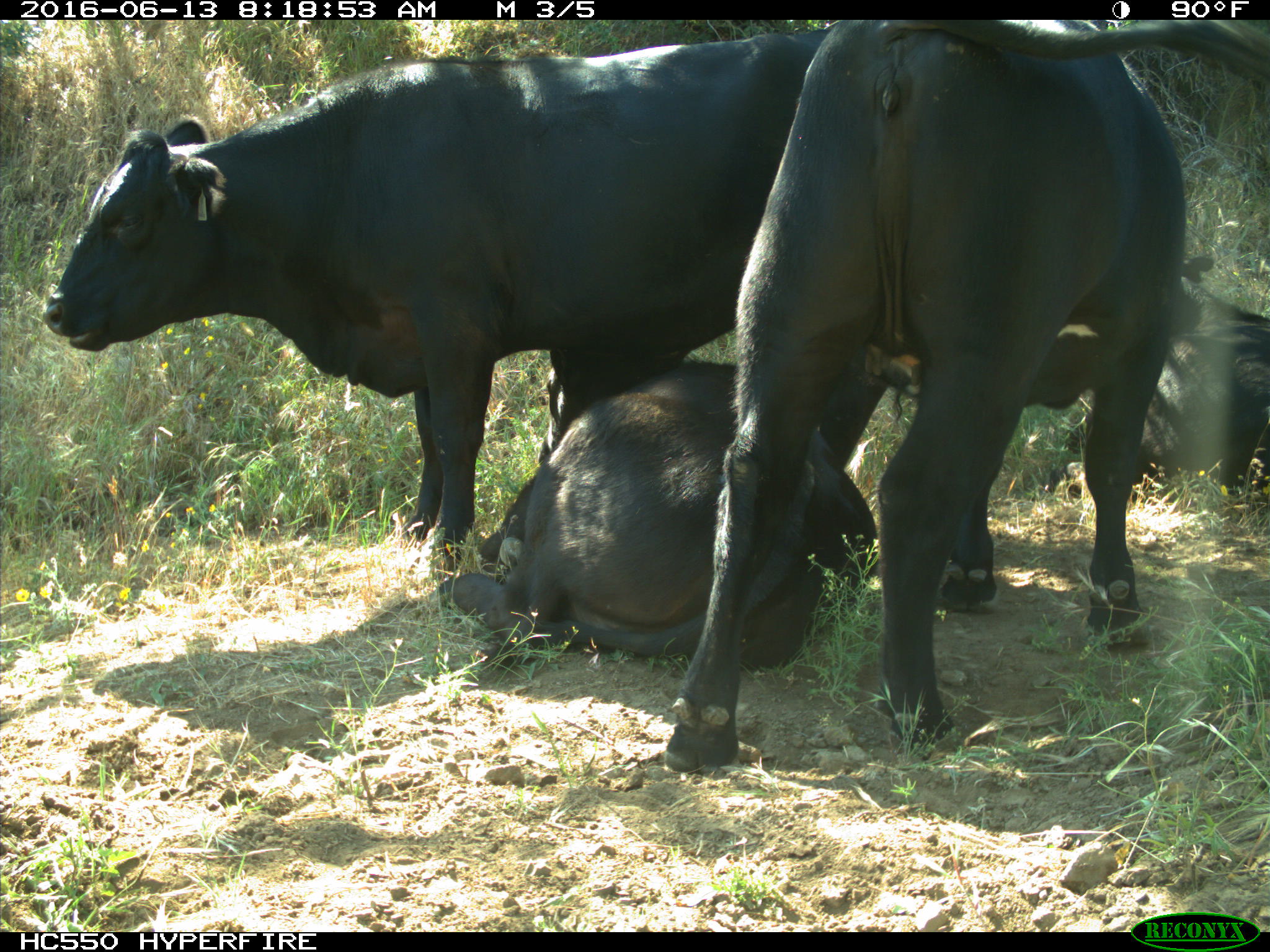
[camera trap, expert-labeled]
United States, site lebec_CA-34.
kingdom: Animalia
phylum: Chordata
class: Mammalia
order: Artiodactyla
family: Bovidae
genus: Bos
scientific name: Bos taurus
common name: domestic cow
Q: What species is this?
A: Bos taurus (domestic cow).